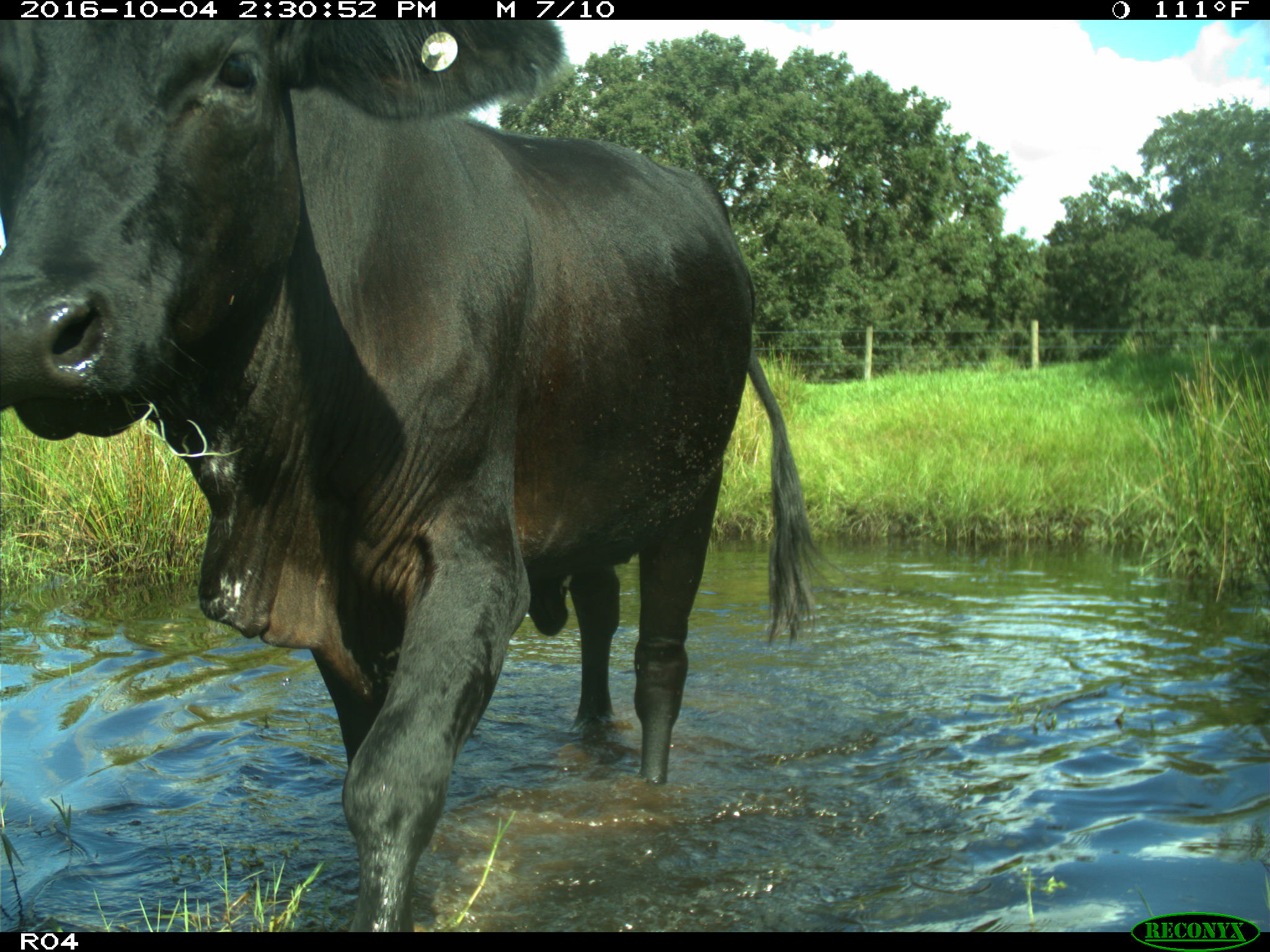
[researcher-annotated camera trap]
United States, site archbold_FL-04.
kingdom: Animalia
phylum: Chordata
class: Mammalia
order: Artiodactyla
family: Bovidae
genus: Bos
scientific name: Bos taurus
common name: domestic cow